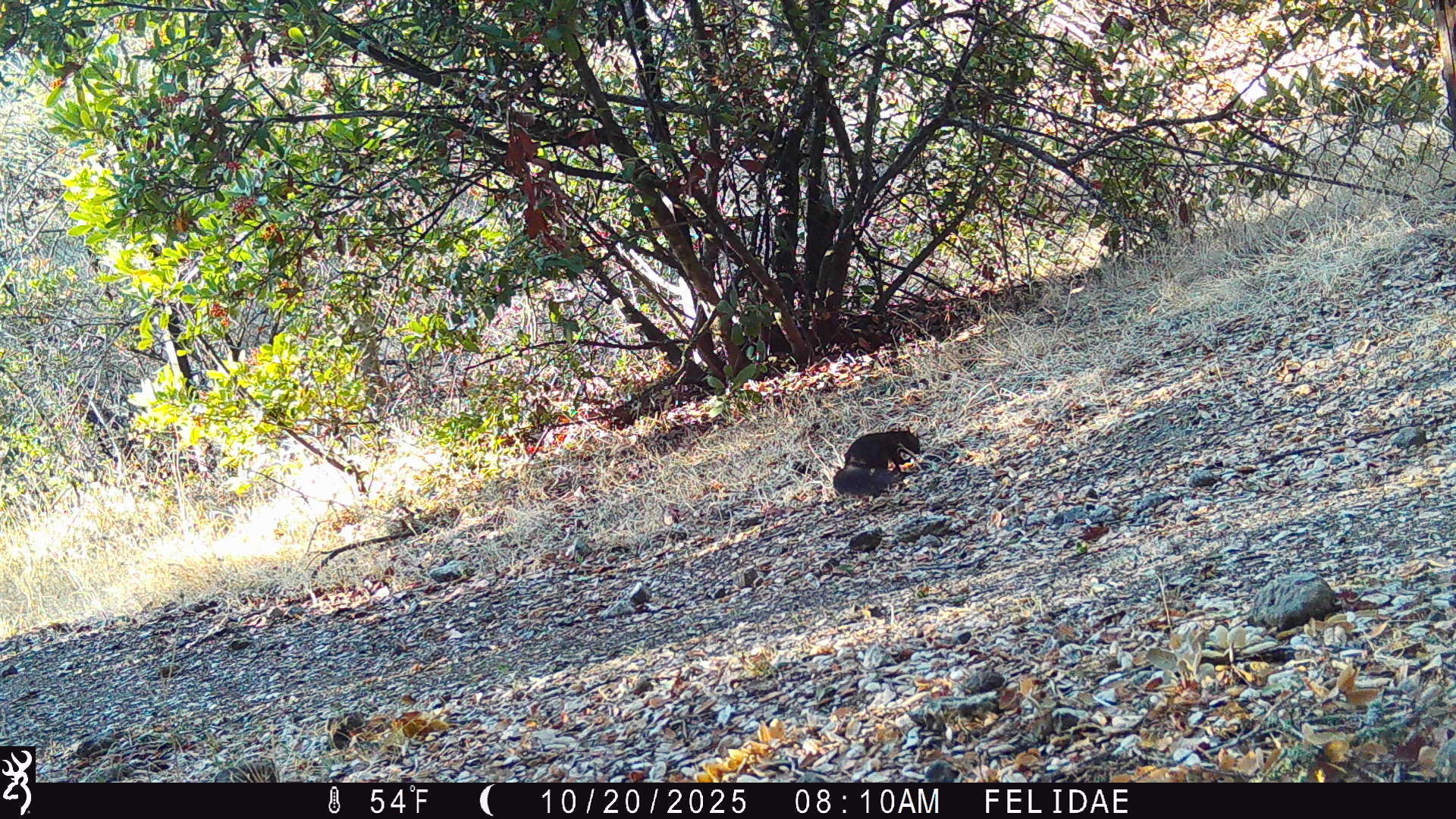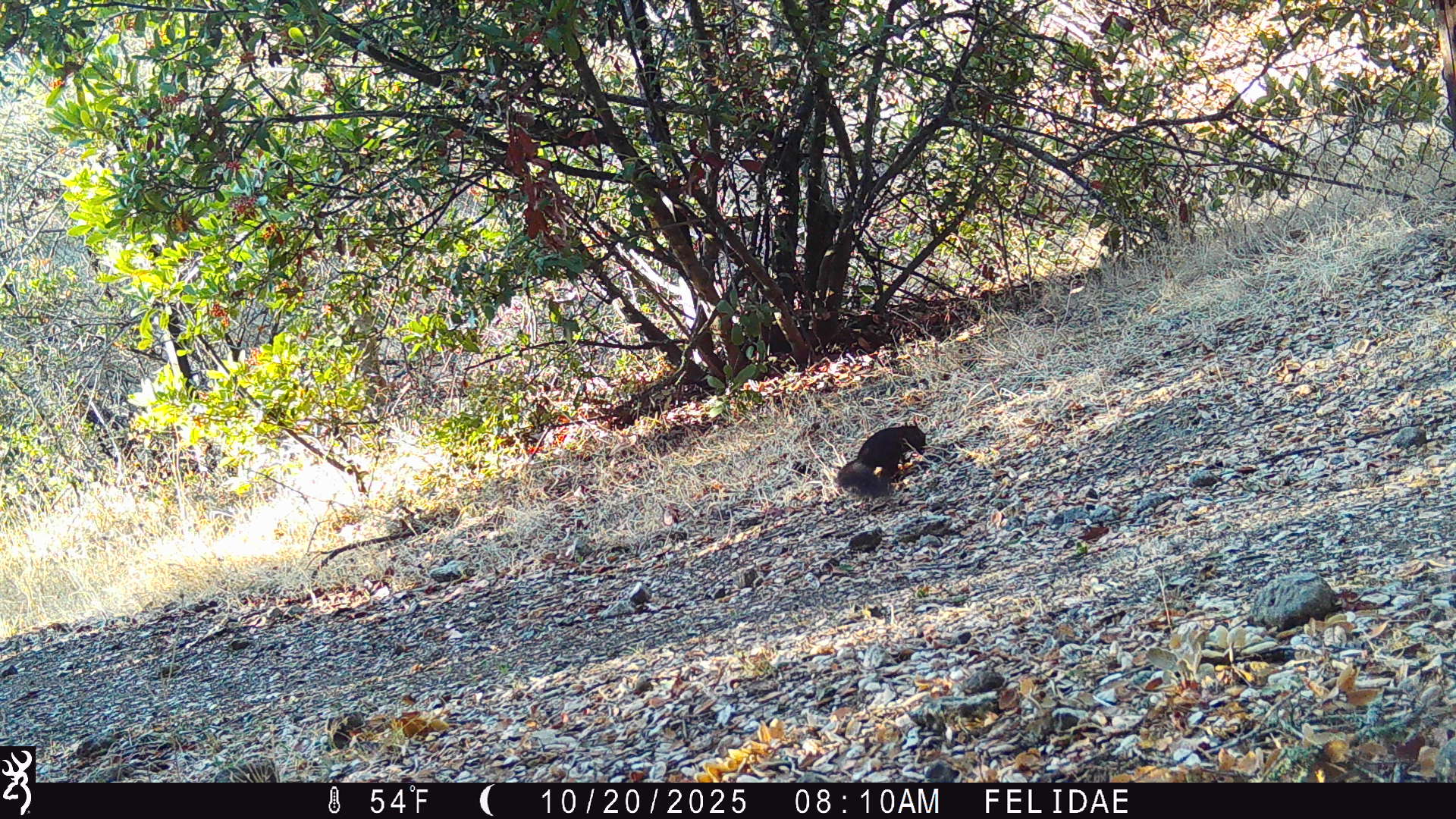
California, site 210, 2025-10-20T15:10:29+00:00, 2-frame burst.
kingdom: Animalia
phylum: Chordata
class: Mammalia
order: Rodentia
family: Sciuridae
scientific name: Sciuridae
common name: squirrel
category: unknown squirrel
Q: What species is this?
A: Unknown squirrel (squirrel) (Sciuridae).